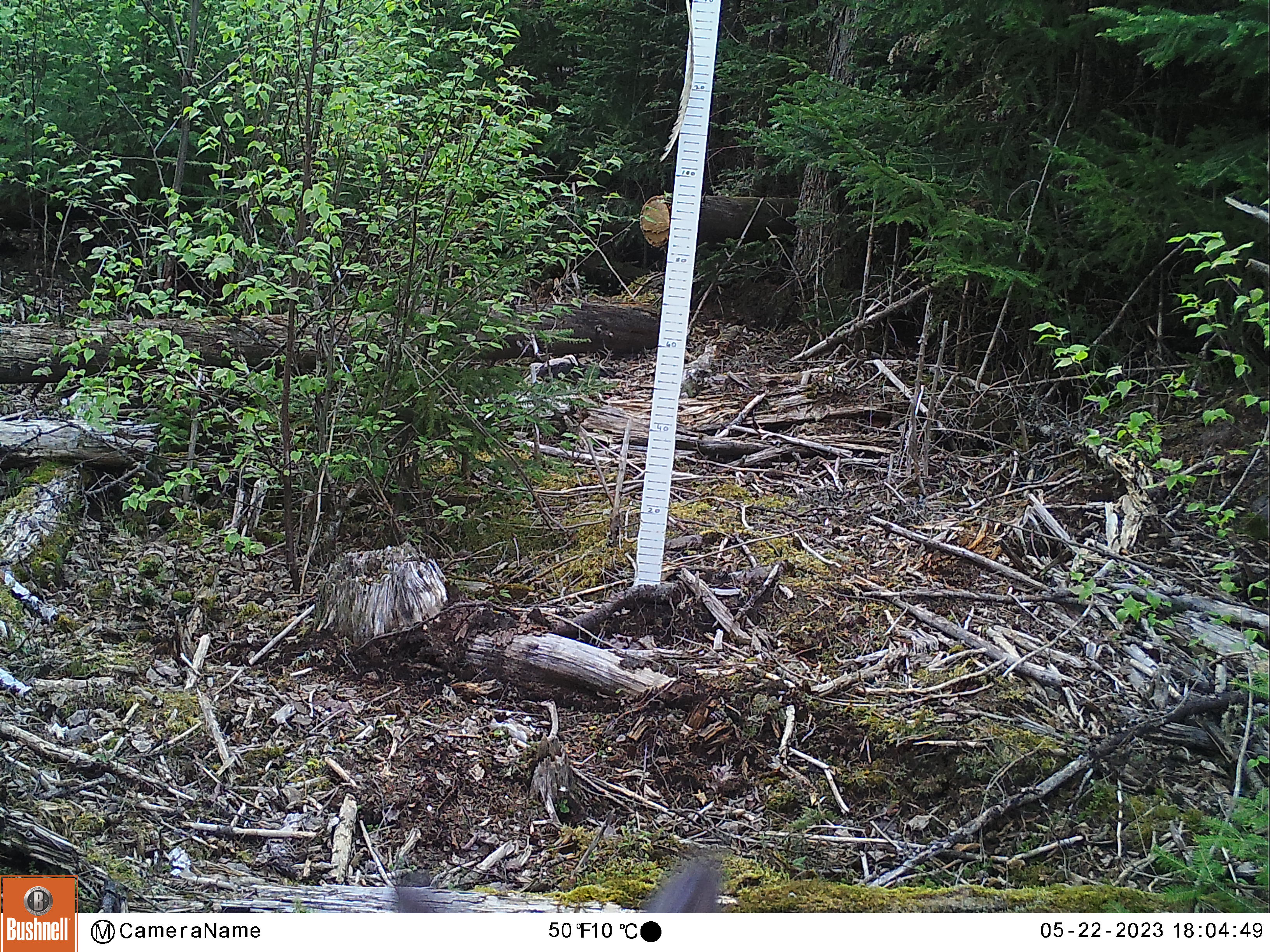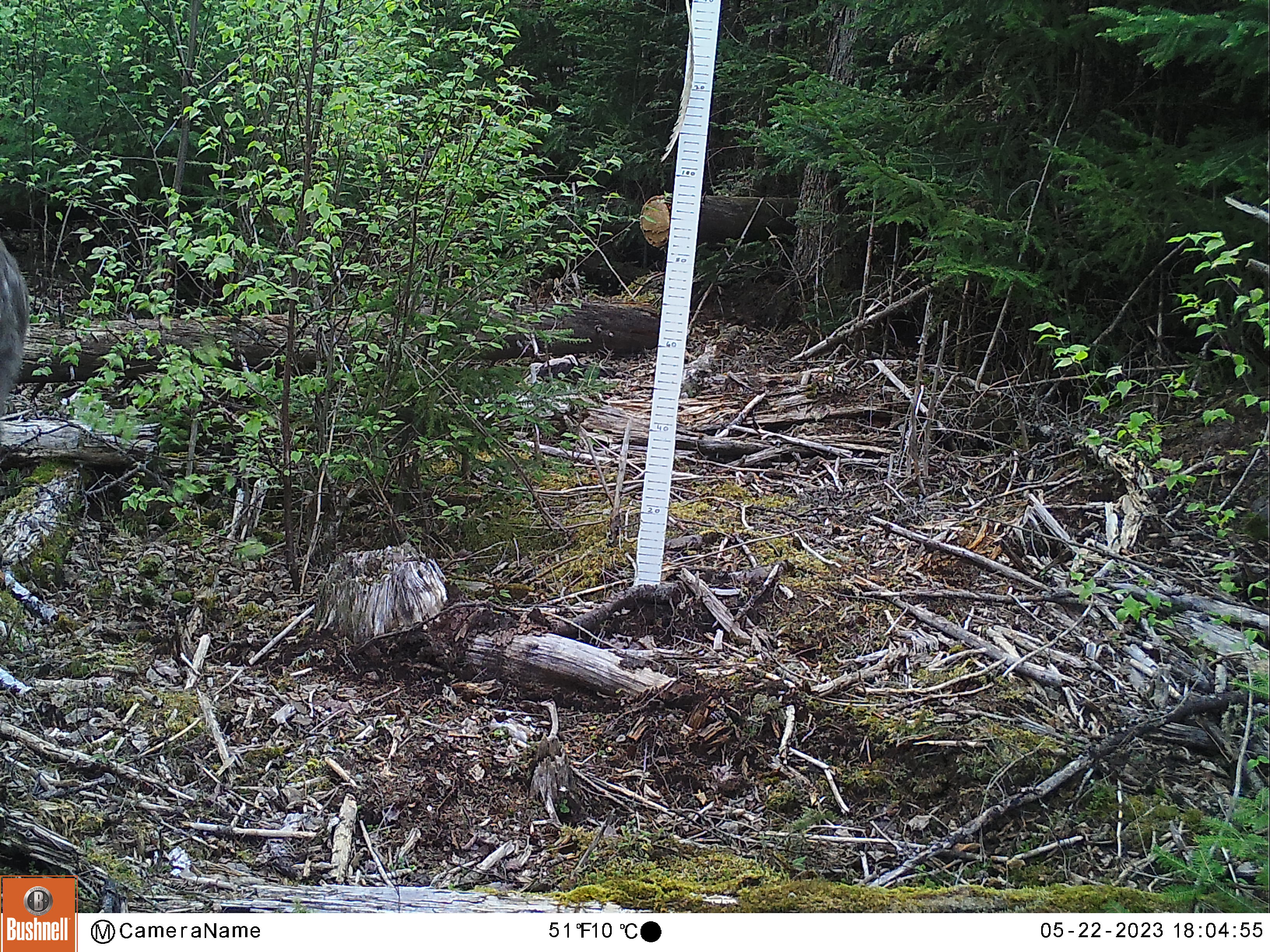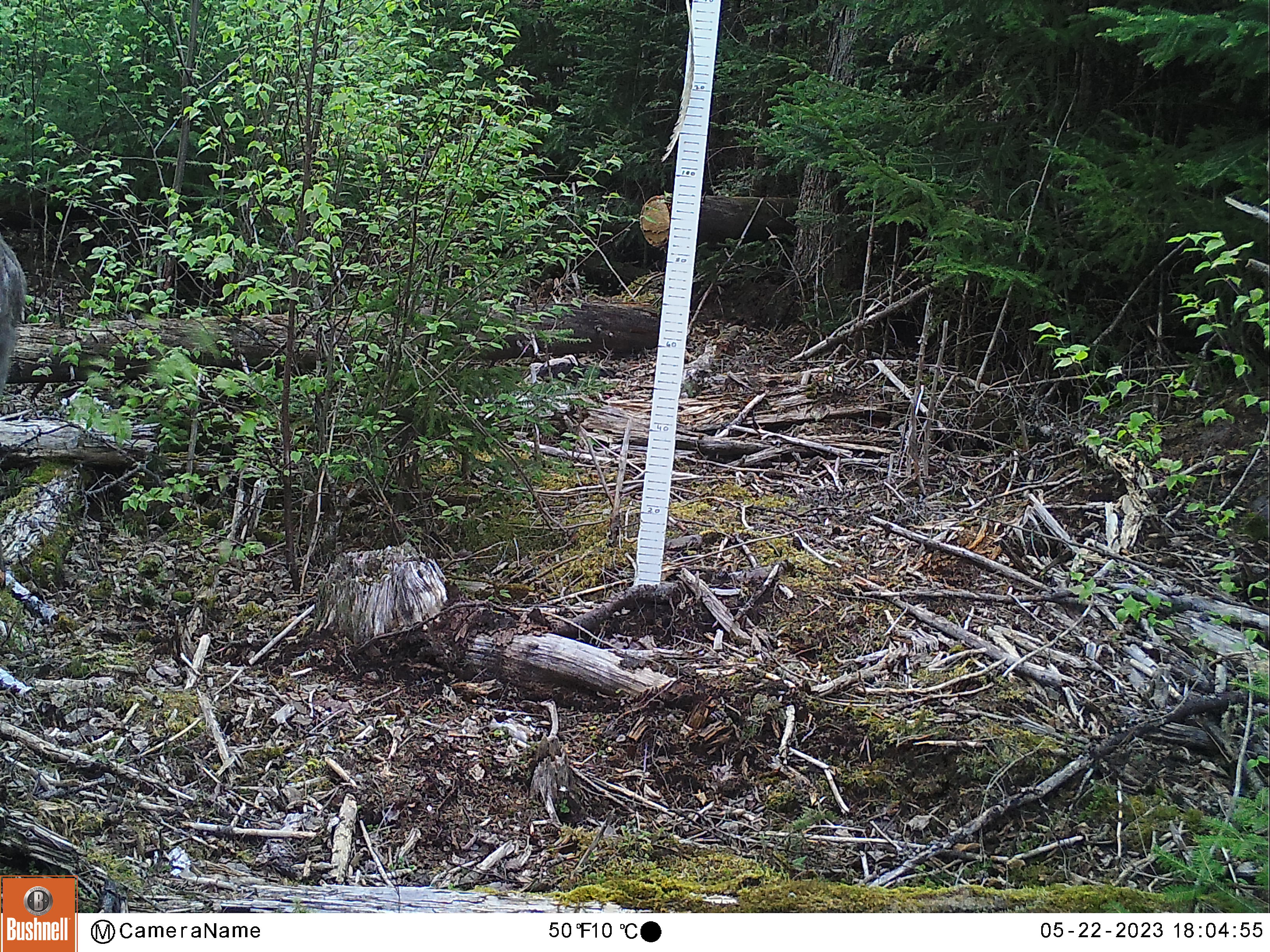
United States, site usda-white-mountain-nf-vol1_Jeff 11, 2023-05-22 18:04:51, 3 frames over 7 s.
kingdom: Animalia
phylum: Chordata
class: Mammalia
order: Artiodactyla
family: Cervidae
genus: Odocoileus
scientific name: Odocoileus virginianus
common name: white-tailed deer